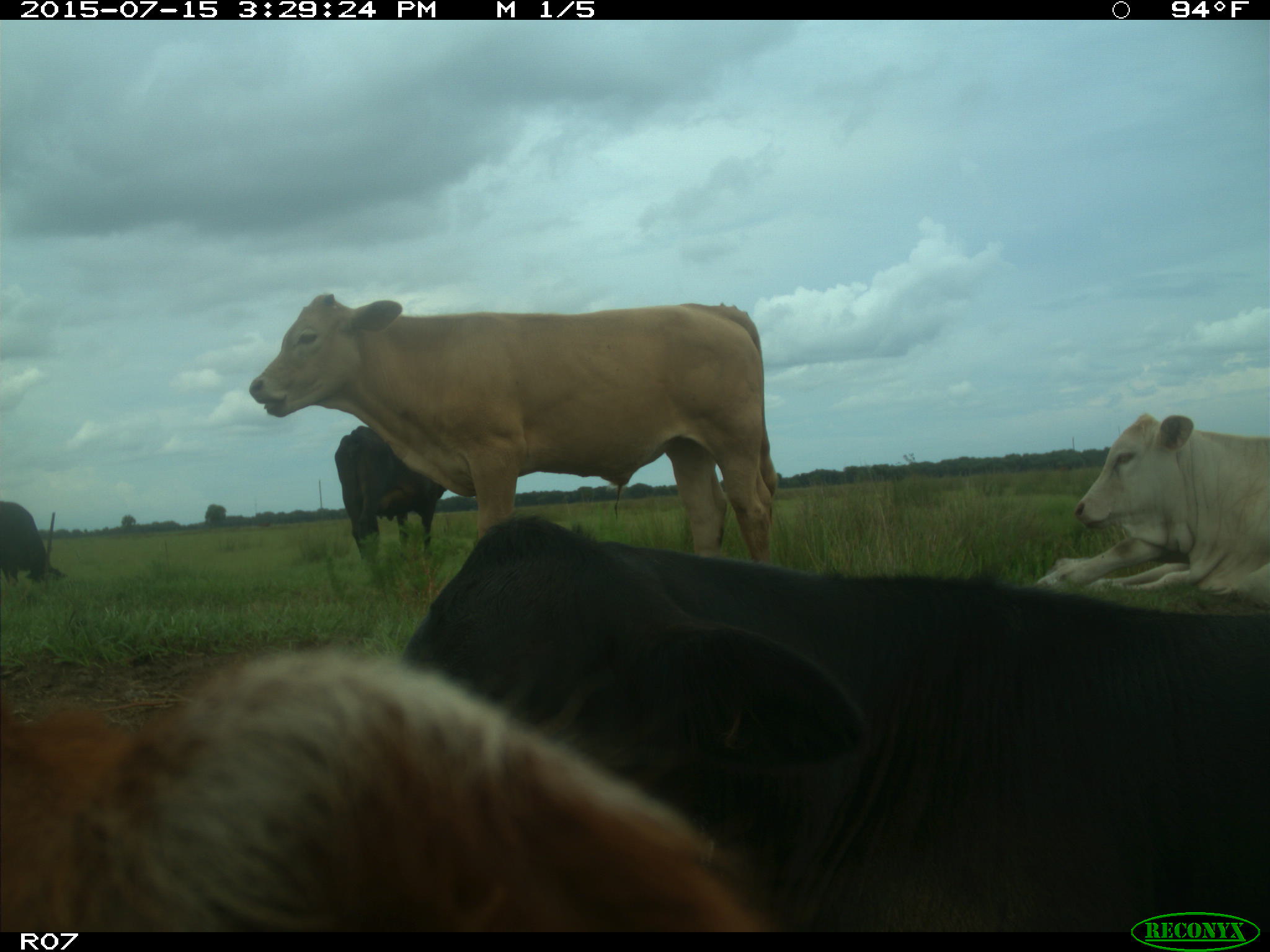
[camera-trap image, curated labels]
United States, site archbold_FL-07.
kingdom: Animalia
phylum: Chordata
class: Mammalia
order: Artiodactyla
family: Bovidae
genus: Bos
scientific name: Bos taurus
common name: domestic cow